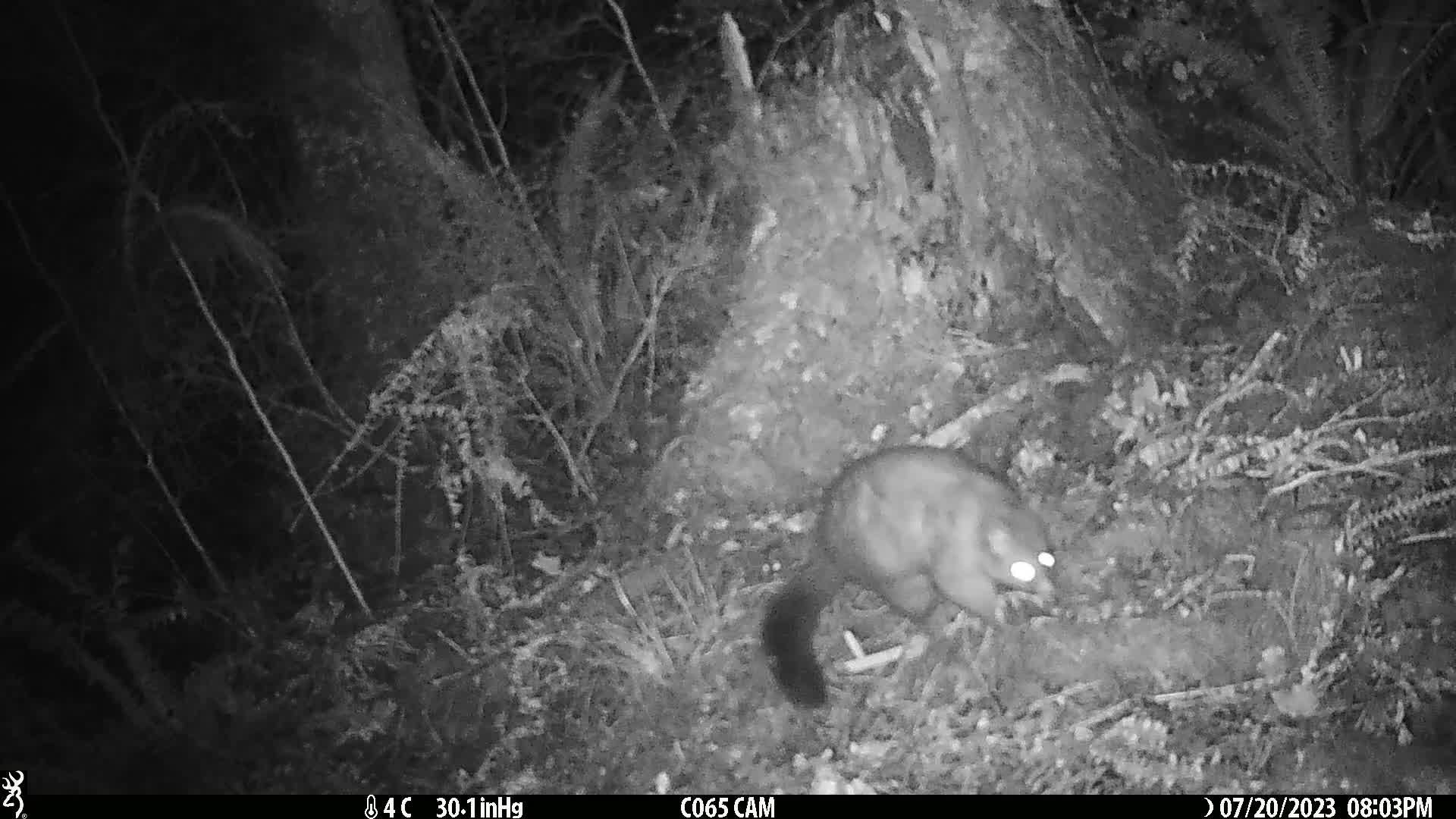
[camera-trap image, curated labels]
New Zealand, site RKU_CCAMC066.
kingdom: Animalia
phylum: Chordata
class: Mammalia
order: Diprotodontia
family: Phalangeridae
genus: Trichosurus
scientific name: Trichosurus vulpecula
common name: common brushtail possum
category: possum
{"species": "possum (common brushtail possum) (Trichosurus vulpecula)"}